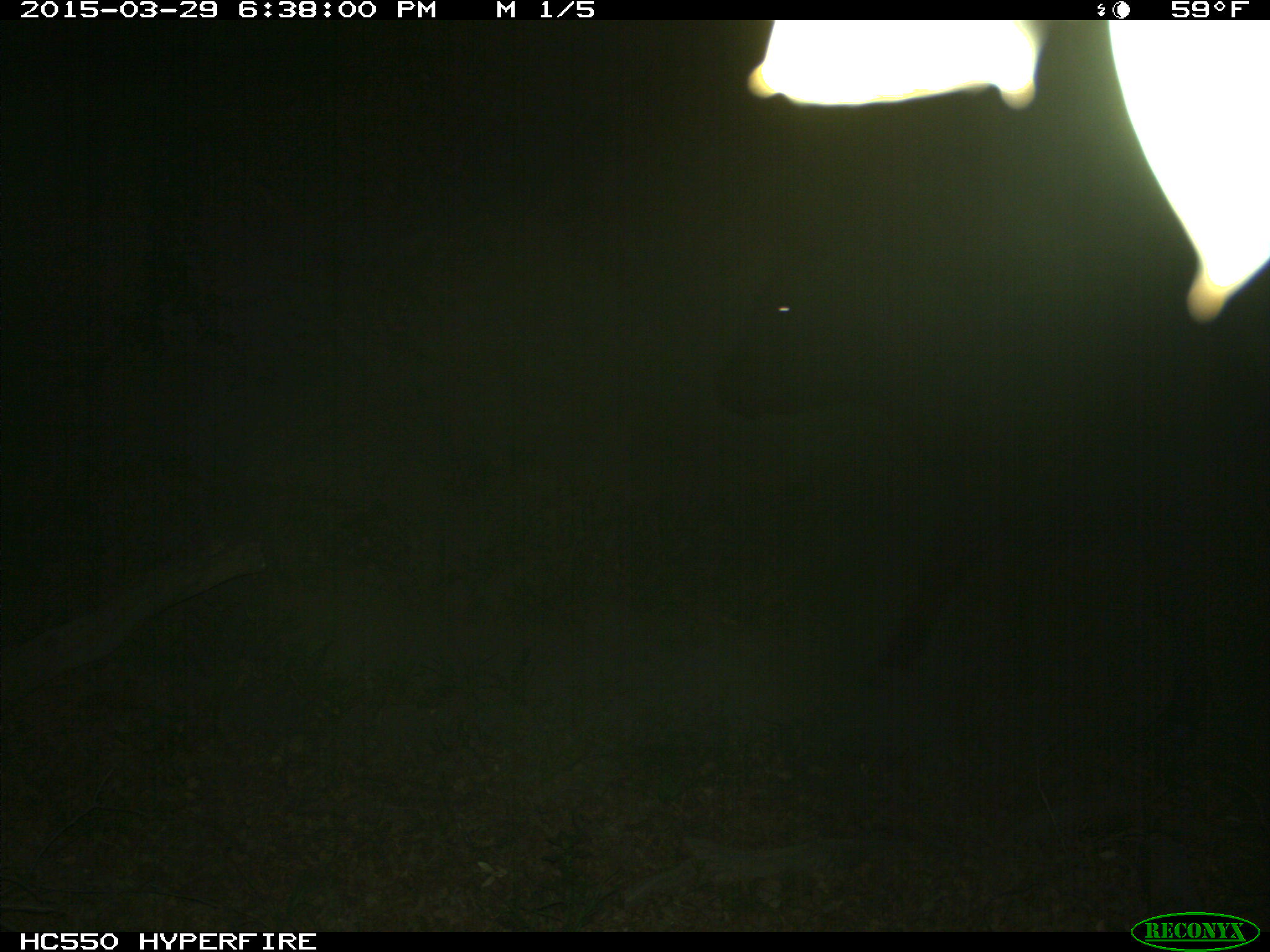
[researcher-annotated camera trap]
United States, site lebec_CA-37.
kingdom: Animalia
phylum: Chordata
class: Mammalia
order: Artiodactyla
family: Bovidae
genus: Bos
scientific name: Bos taurus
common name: domestic cow